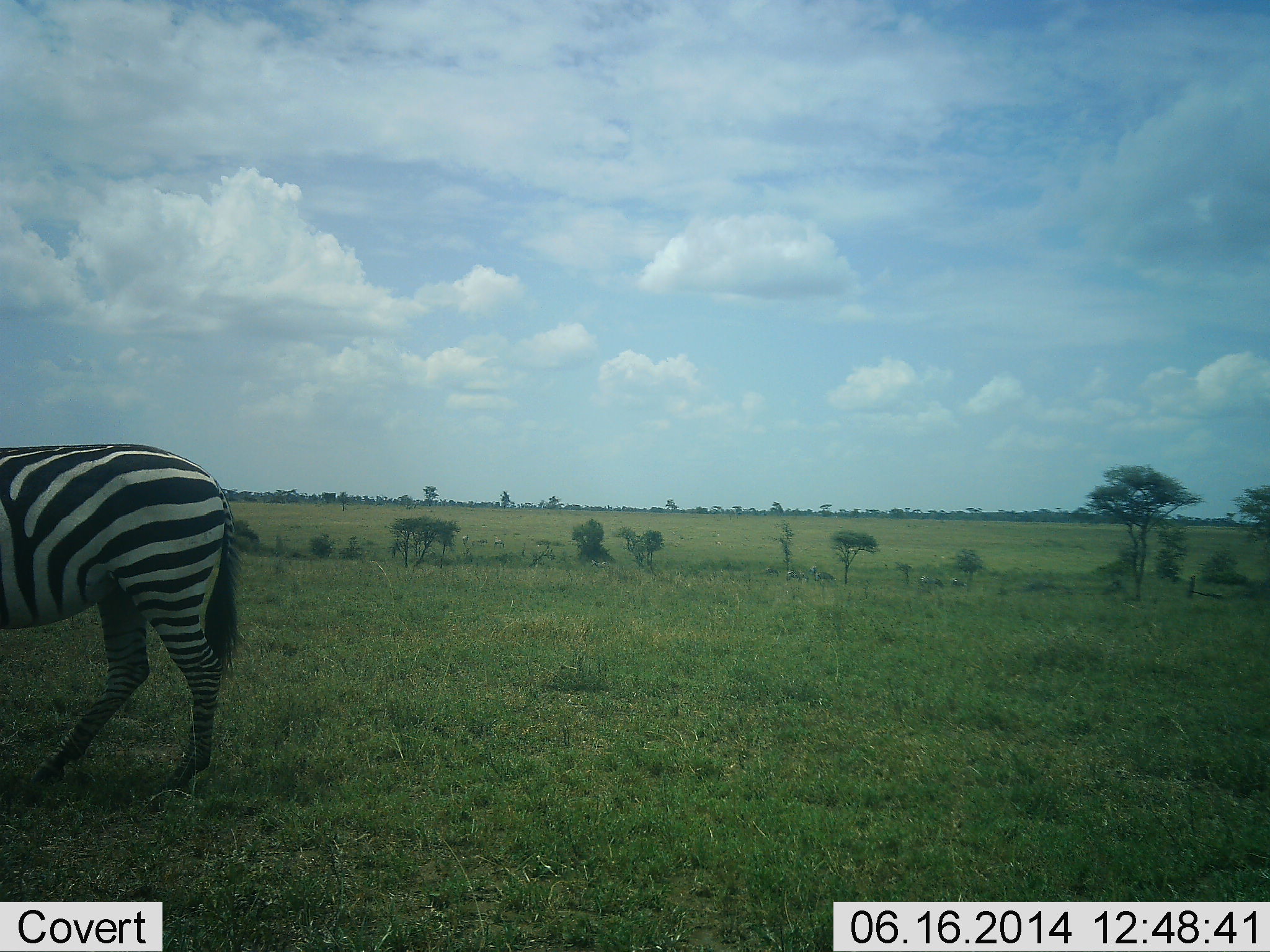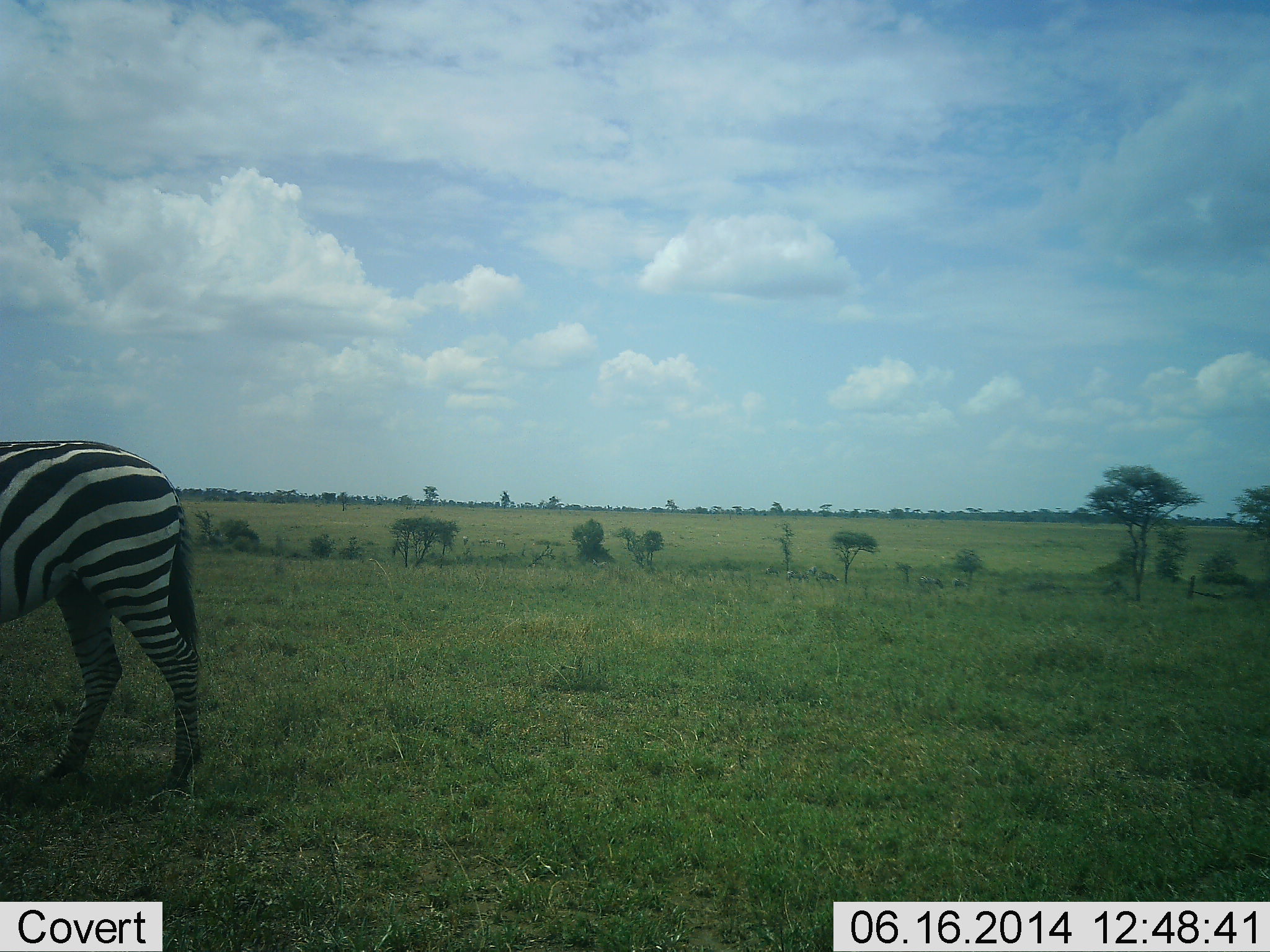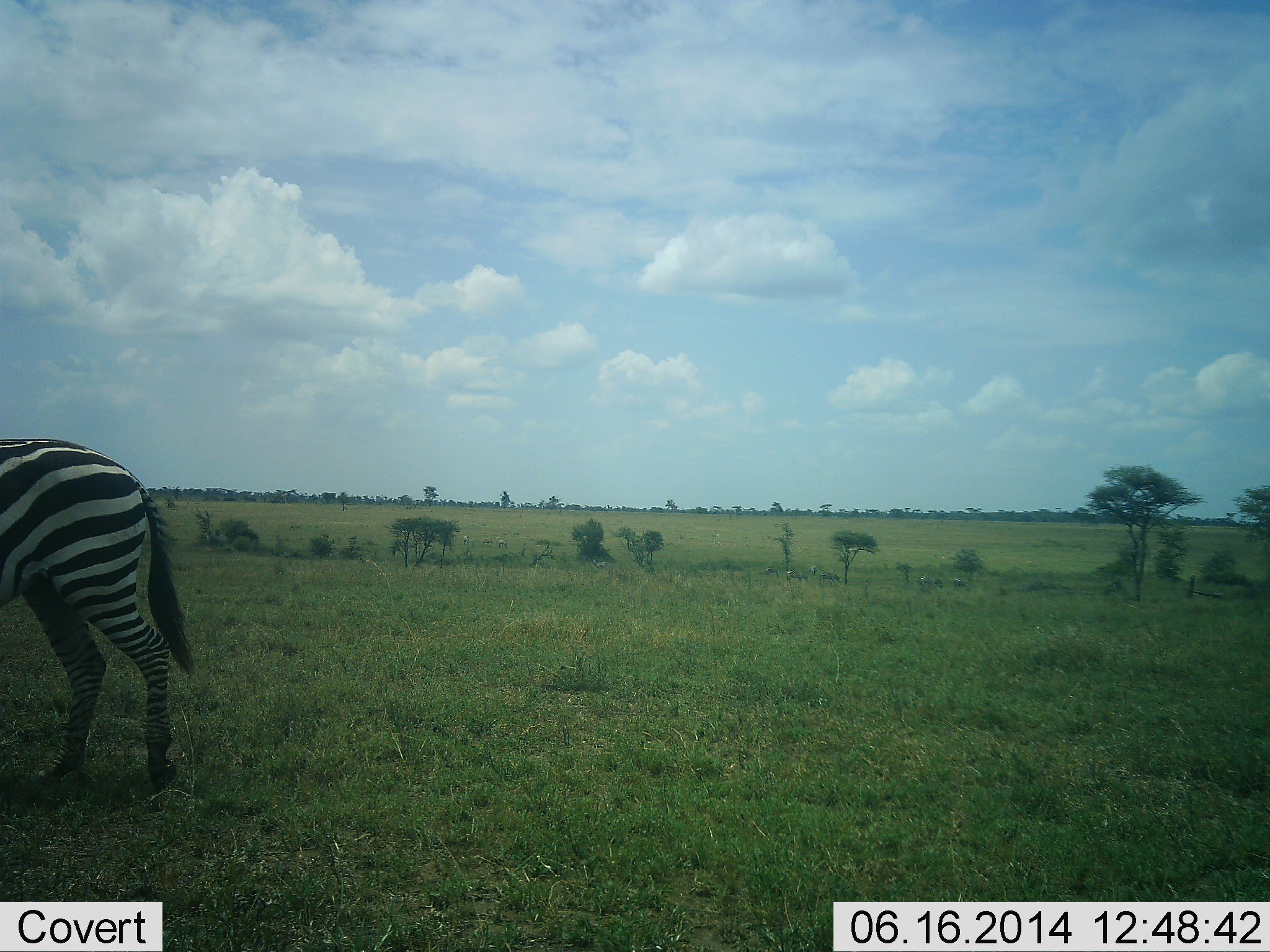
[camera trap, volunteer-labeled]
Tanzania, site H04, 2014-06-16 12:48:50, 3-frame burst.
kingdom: Animalia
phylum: Chordata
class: Mammalia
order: Perissodactyla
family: Equidae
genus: Equus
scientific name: Equus quagga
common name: plains zebra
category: zebra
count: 1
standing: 30%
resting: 0%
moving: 70%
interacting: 0%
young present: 0%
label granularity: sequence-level